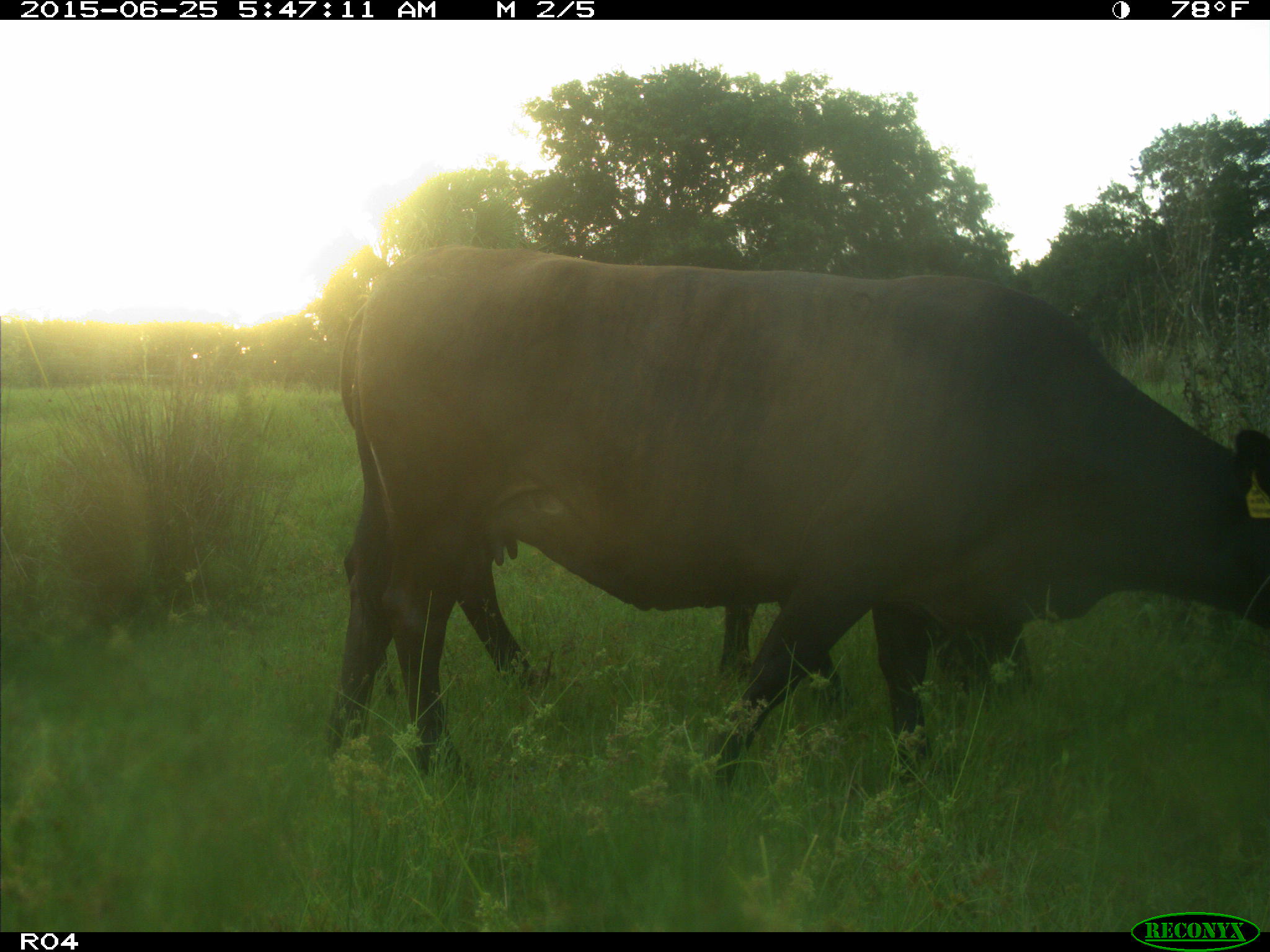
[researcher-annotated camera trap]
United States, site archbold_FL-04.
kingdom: Animalia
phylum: Chordata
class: Mammalia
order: Artiodactyla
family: Bovidae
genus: Bos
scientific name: Bos taurus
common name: domestic cow